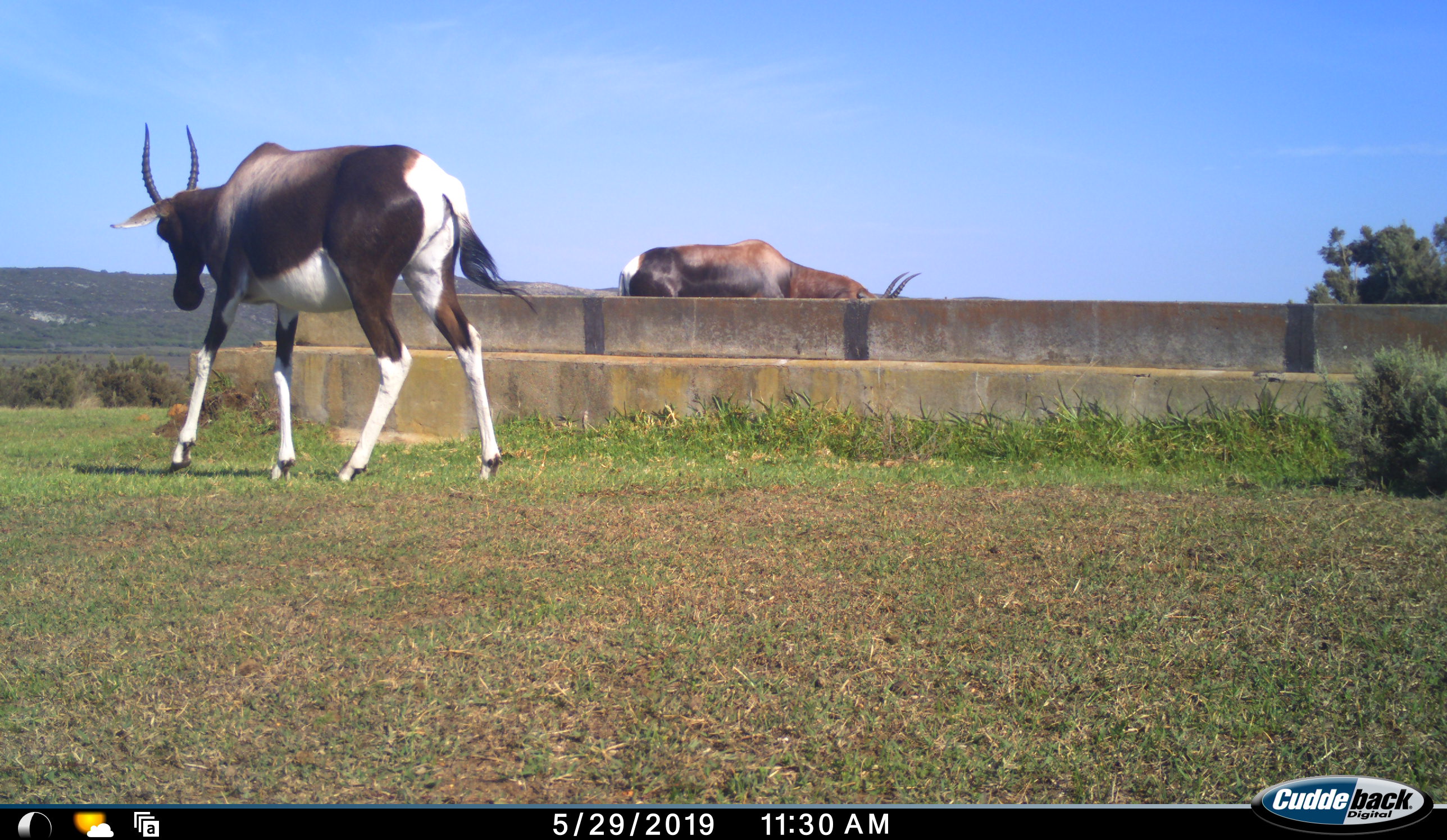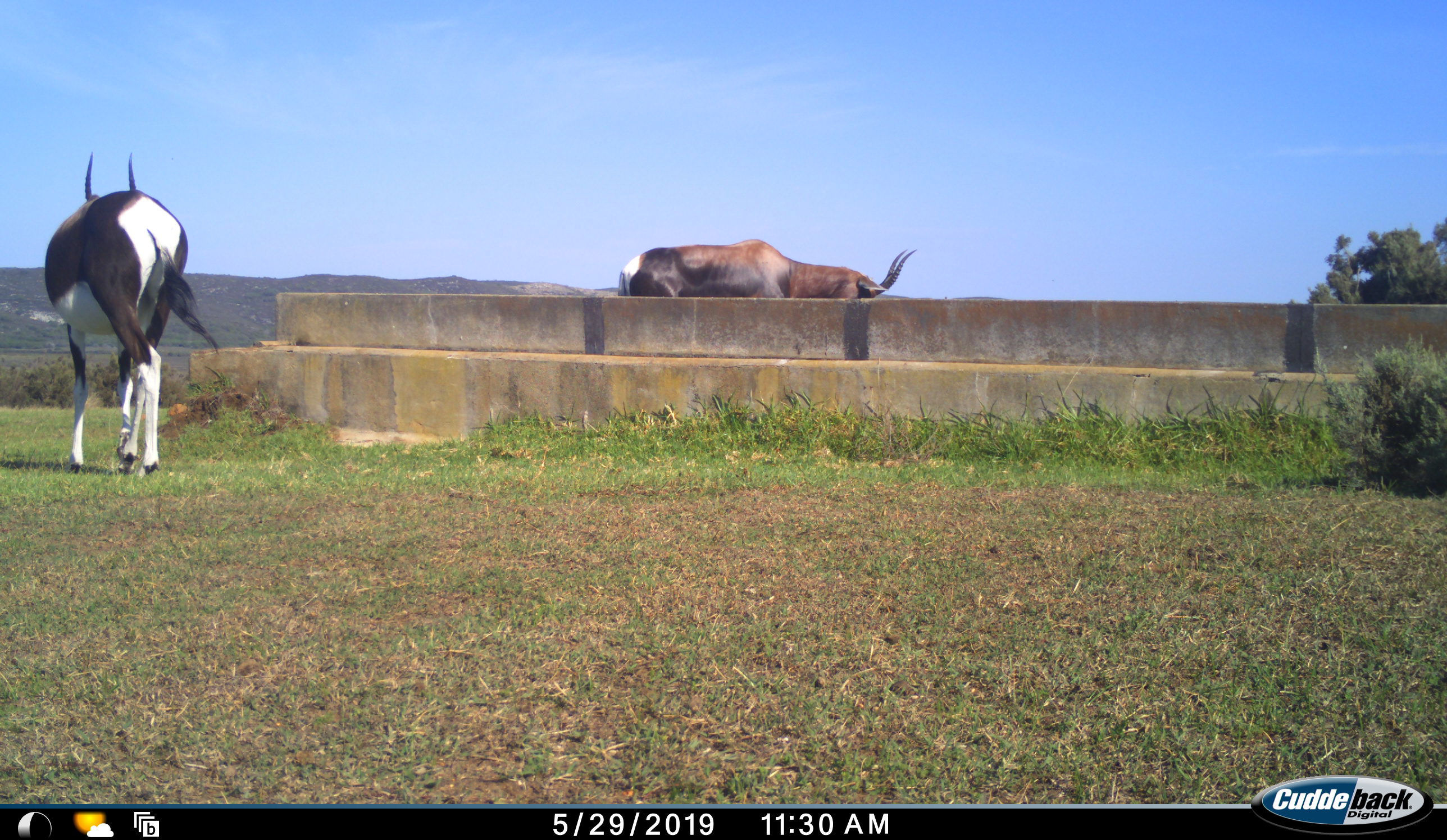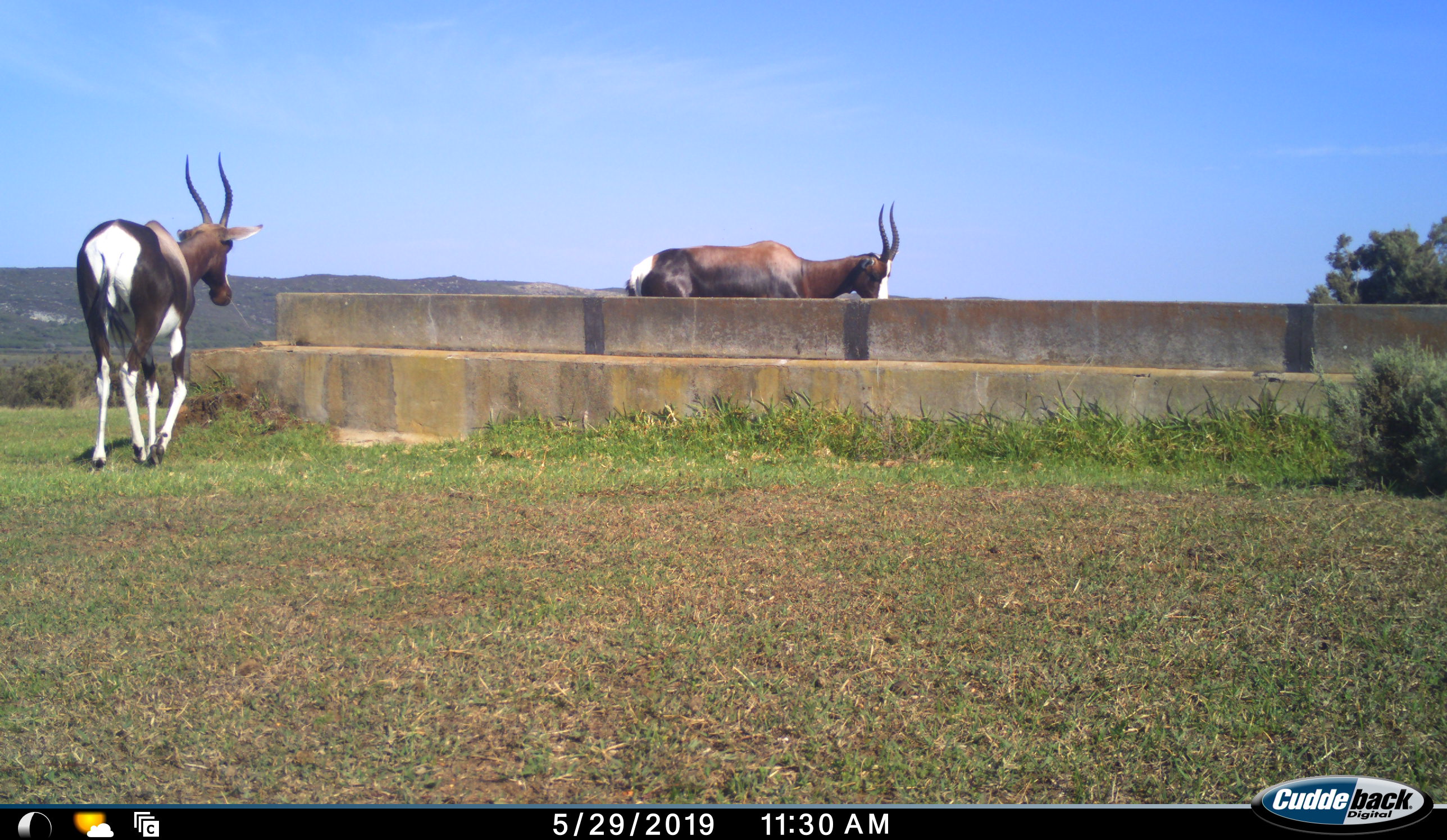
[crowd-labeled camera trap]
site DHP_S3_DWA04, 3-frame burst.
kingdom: Animalia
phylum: Chordata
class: Mammalia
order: Artiodactyla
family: Bovidae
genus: Damaliscus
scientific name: Damaliscus pygargus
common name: bontebok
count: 2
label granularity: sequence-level